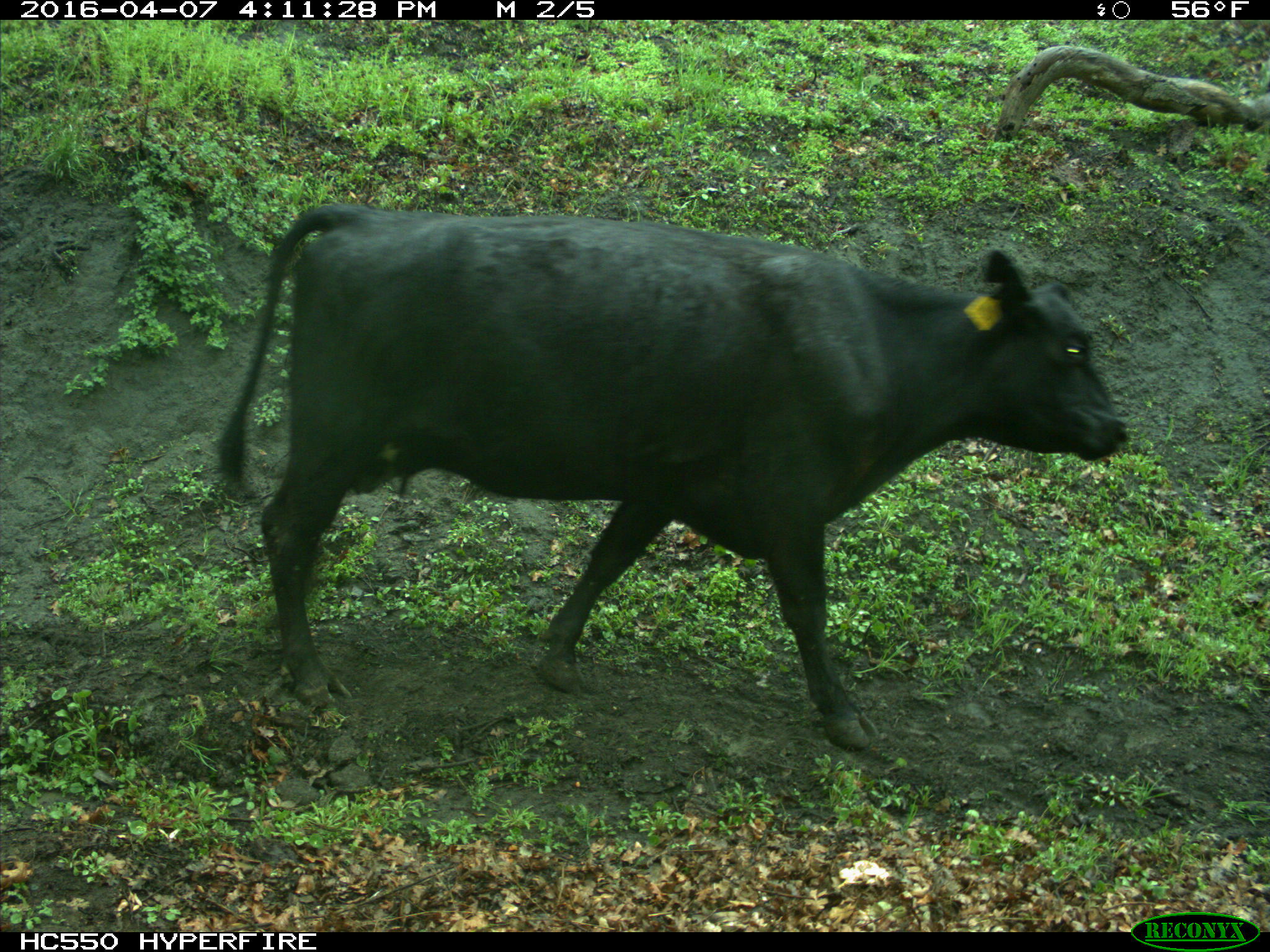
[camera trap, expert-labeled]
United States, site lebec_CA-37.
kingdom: Animalia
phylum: Chordata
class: Mammalia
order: Artiodactyla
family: Bovidae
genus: Bos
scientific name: Bos taurus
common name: domestic cow